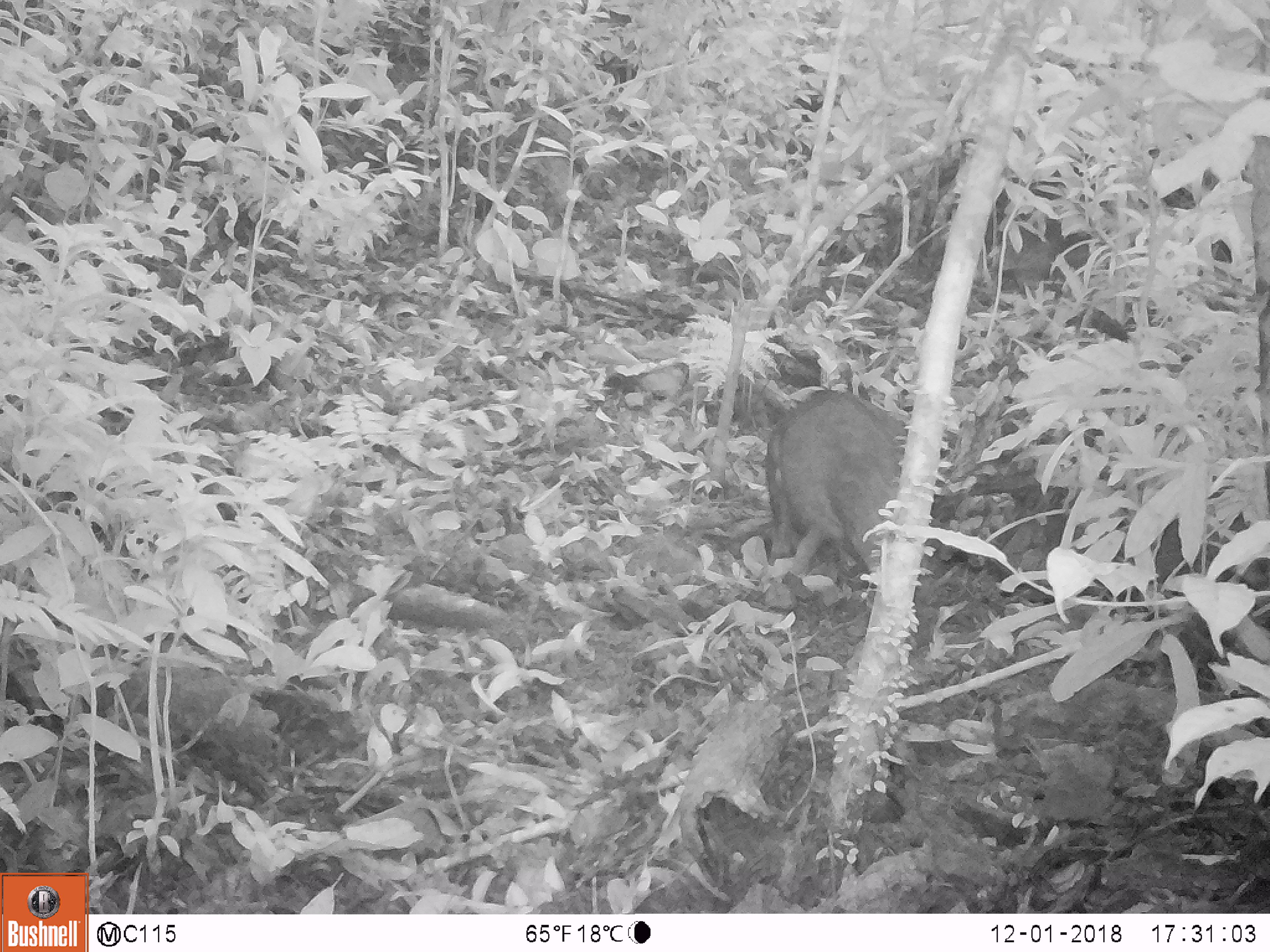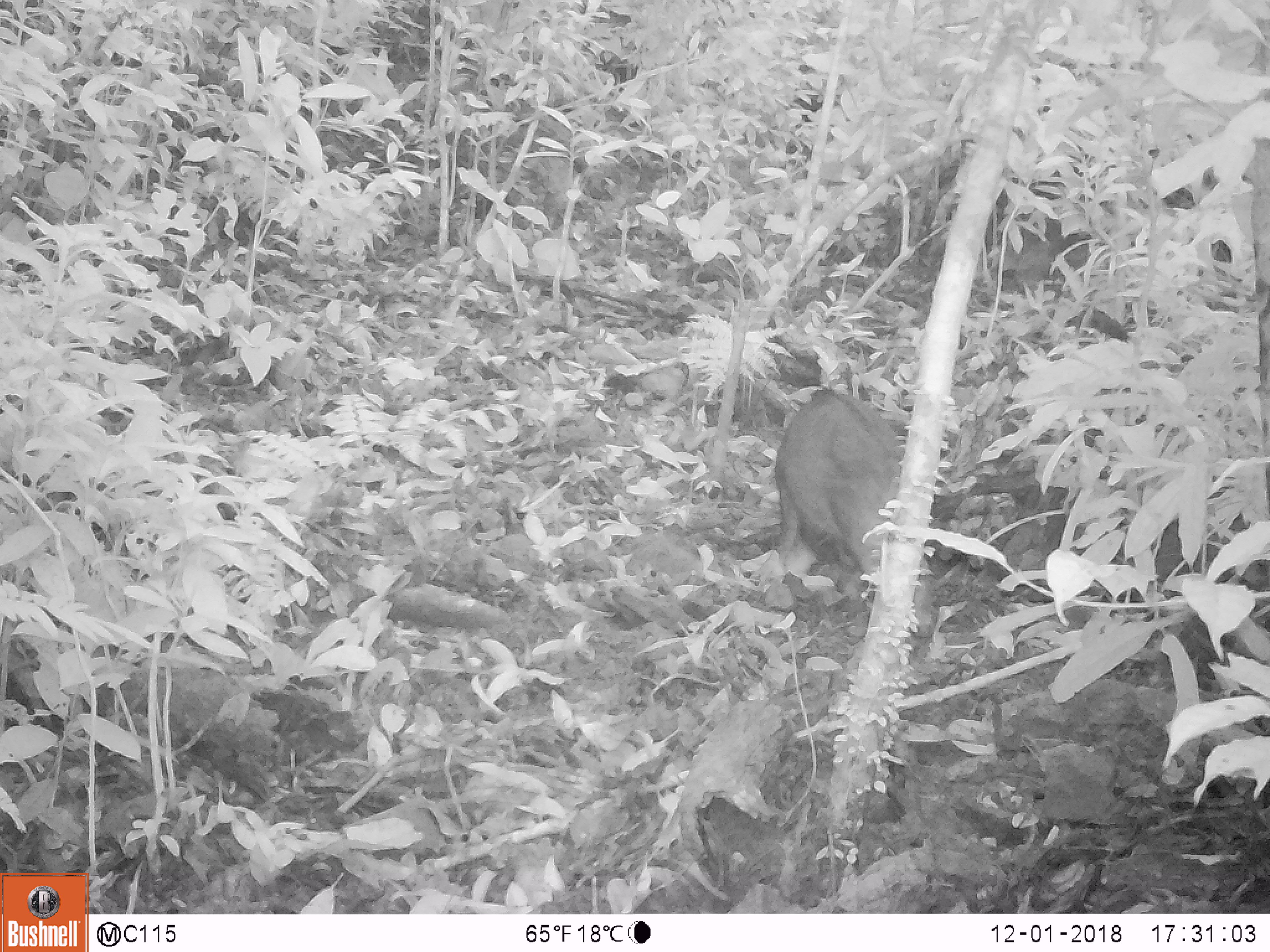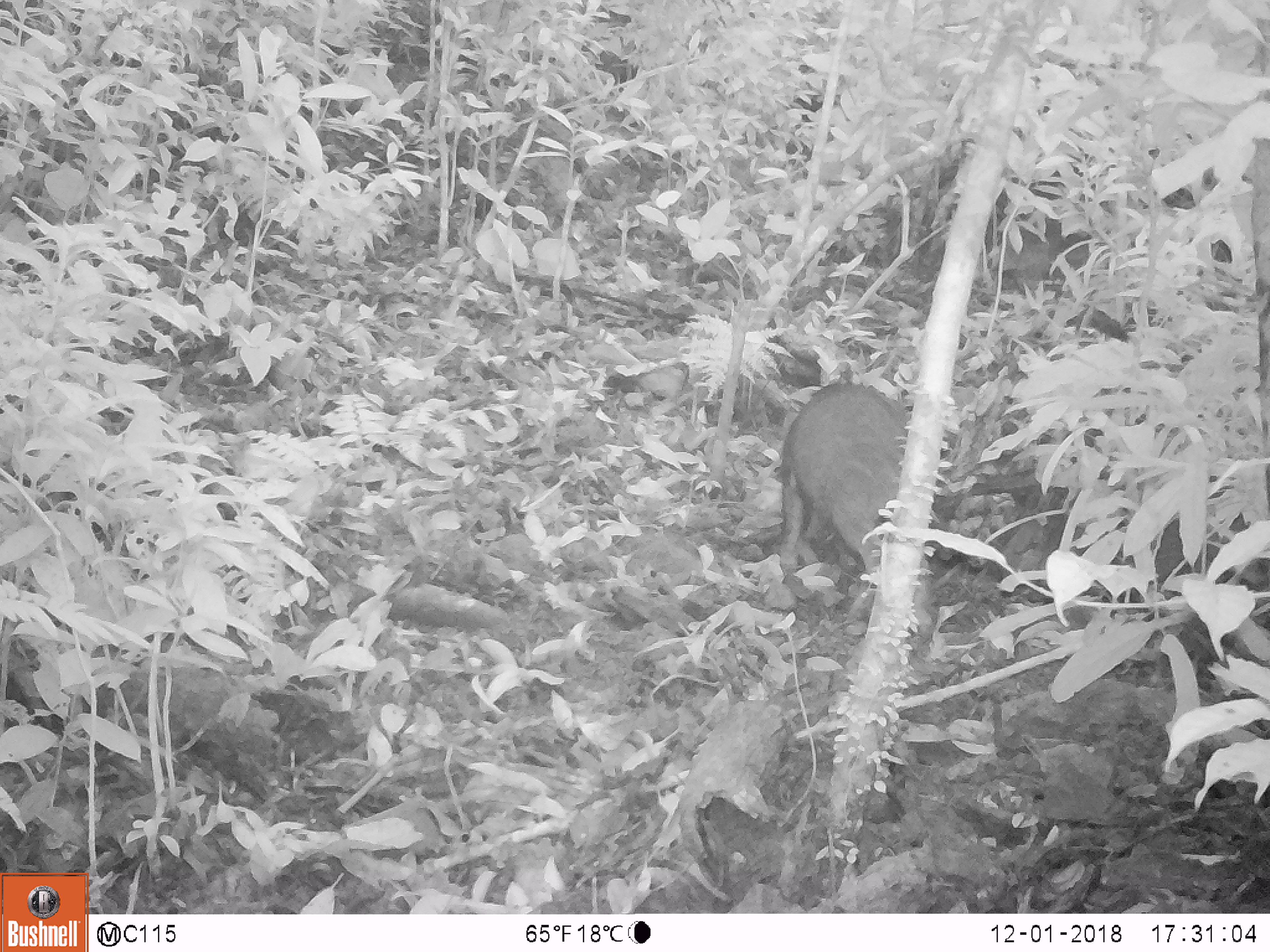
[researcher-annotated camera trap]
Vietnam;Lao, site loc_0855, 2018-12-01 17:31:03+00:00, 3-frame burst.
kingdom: Animalia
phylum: Chordata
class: Mammalia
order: Artiodactyla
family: Suidae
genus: Sus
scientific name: Sus scrofa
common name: eurasian wild pig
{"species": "eurasian wild pig (Sus scrofa)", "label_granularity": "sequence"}